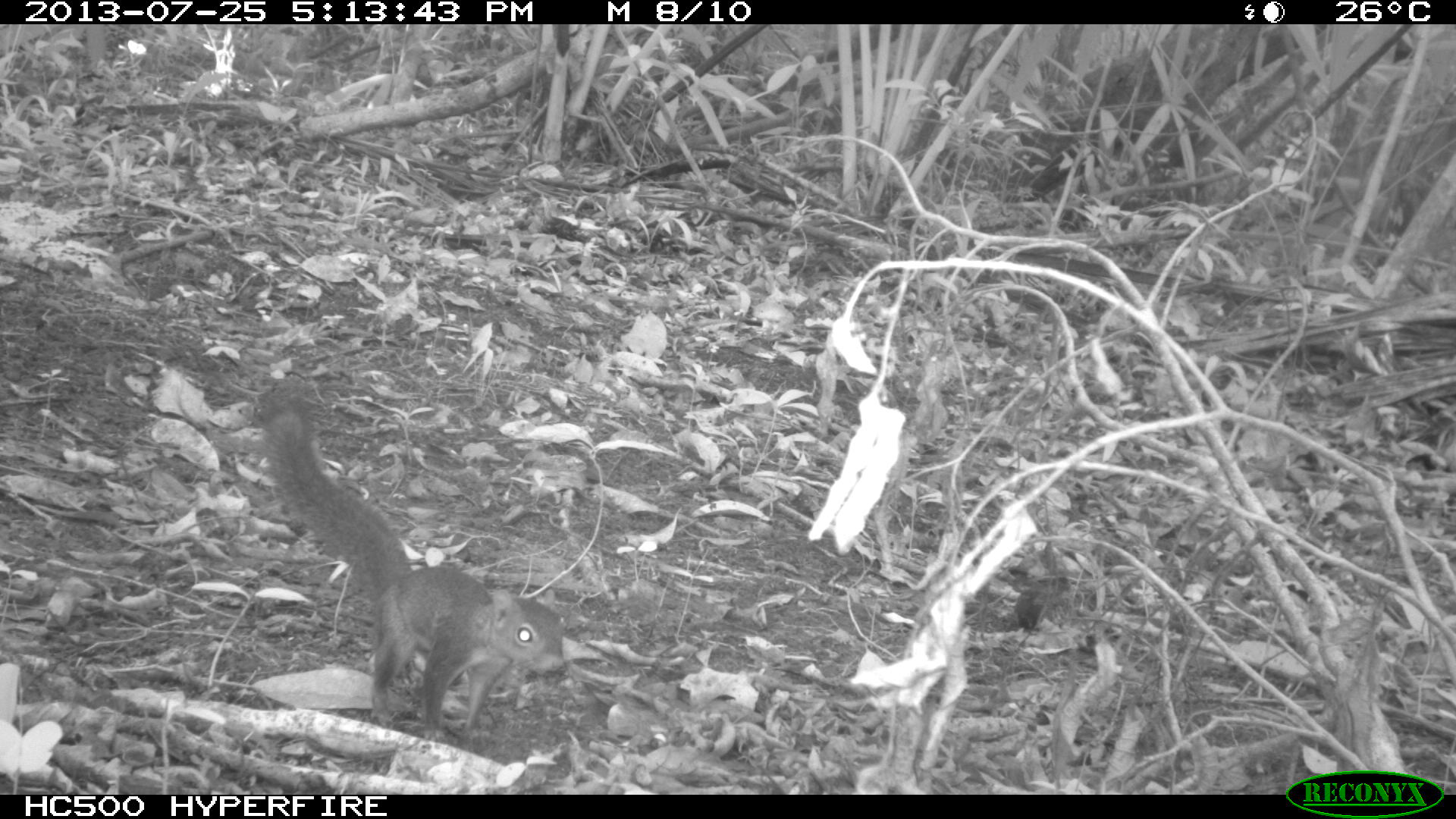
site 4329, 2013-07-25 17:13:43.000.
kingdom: Animalia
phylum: Chordata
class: Mammalia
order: Rodentia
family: Sciuridae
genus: Sciurus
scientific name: Sciurus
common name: squirrel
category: sciurus sp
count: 1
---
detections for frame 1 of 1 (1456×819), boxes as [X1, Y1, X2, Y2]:
sciurus sp: [264, 411, 566, 742]